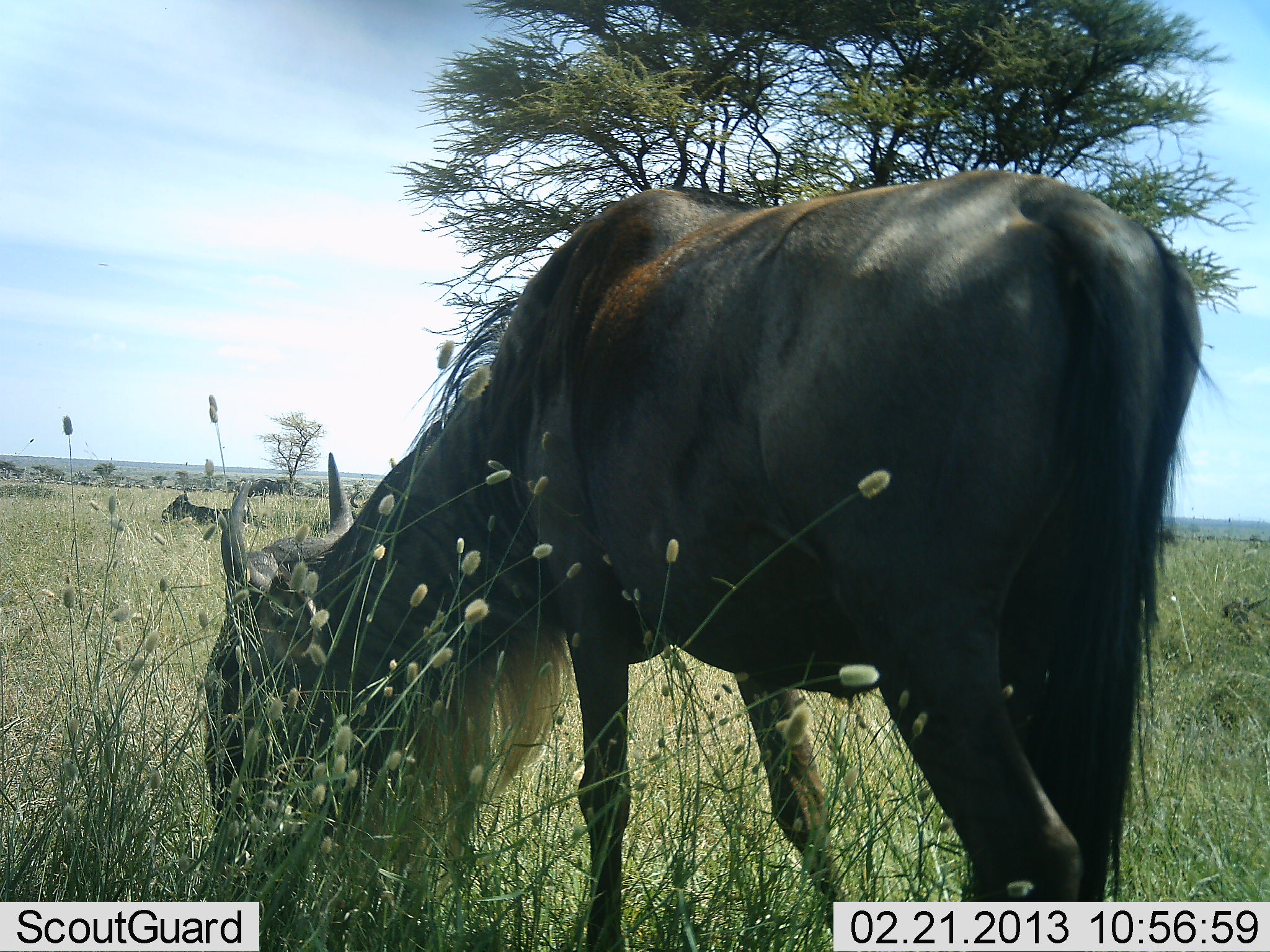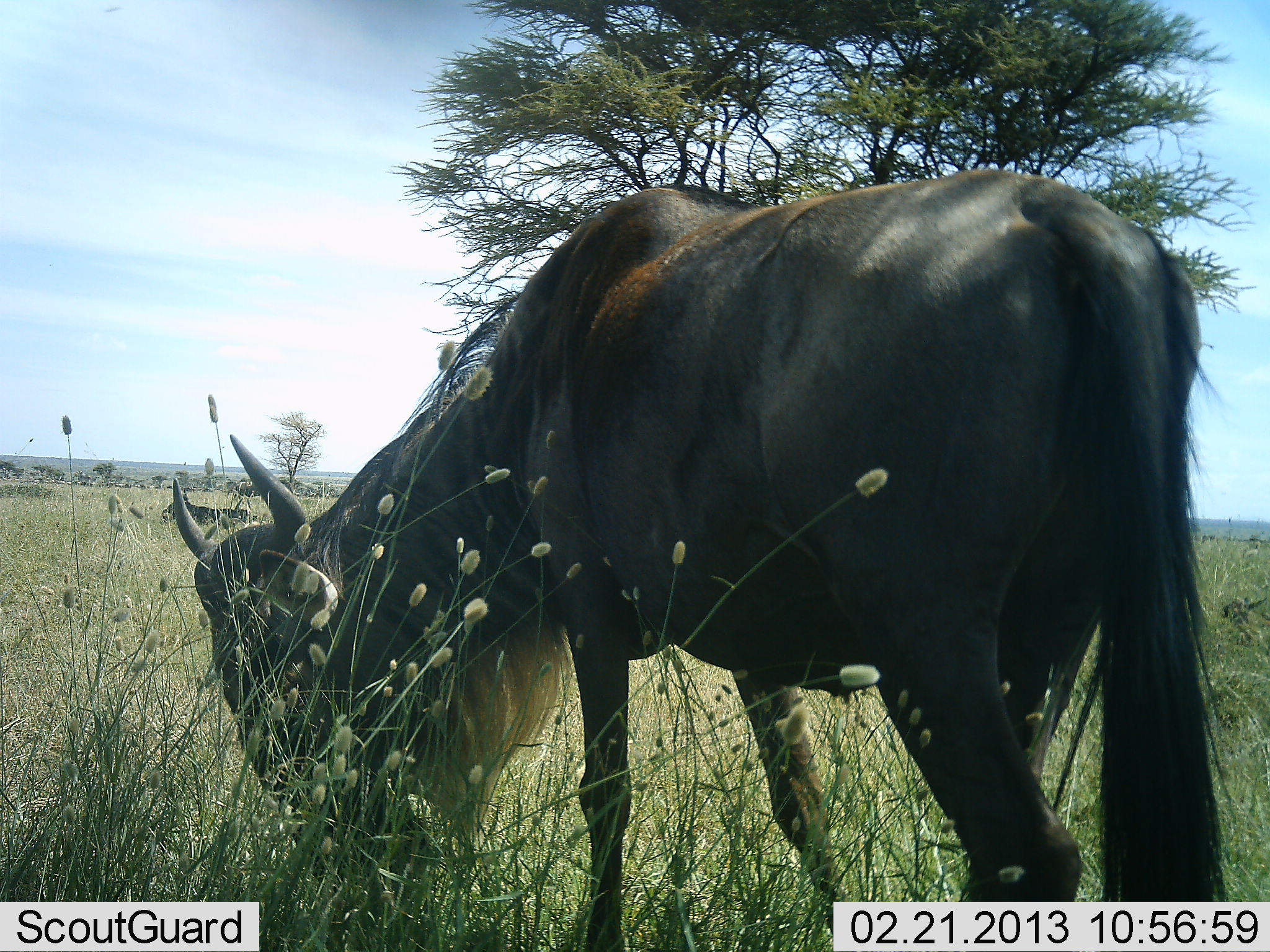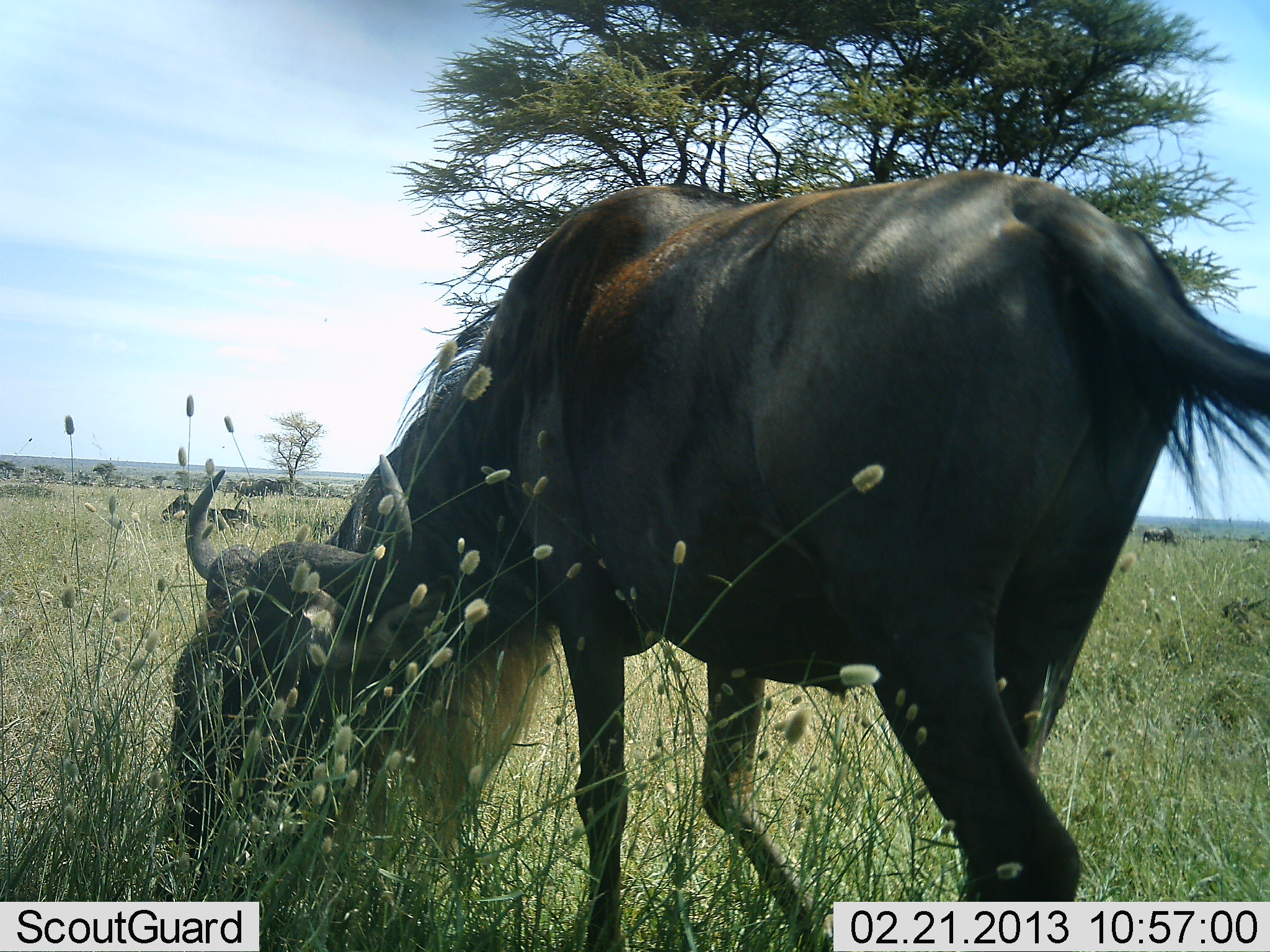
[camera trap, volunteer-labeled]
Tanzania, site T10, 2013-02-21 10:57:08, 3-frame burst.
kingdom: Animalia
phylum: Chordata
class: Mammalia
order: Artiodactyla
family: Bovidae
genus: Connochaetes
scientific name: Connochaetes taurinus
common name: blue wildebeest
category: wildebeest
Wildebeest (blue wildebeest) (Connochaetes taurinus), count 1. Behavior (volunteer vote fractions): standing 27%, resting 34%, moving 2%, interacting 0%. Young present (vote fraction): 0%. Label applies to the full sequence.